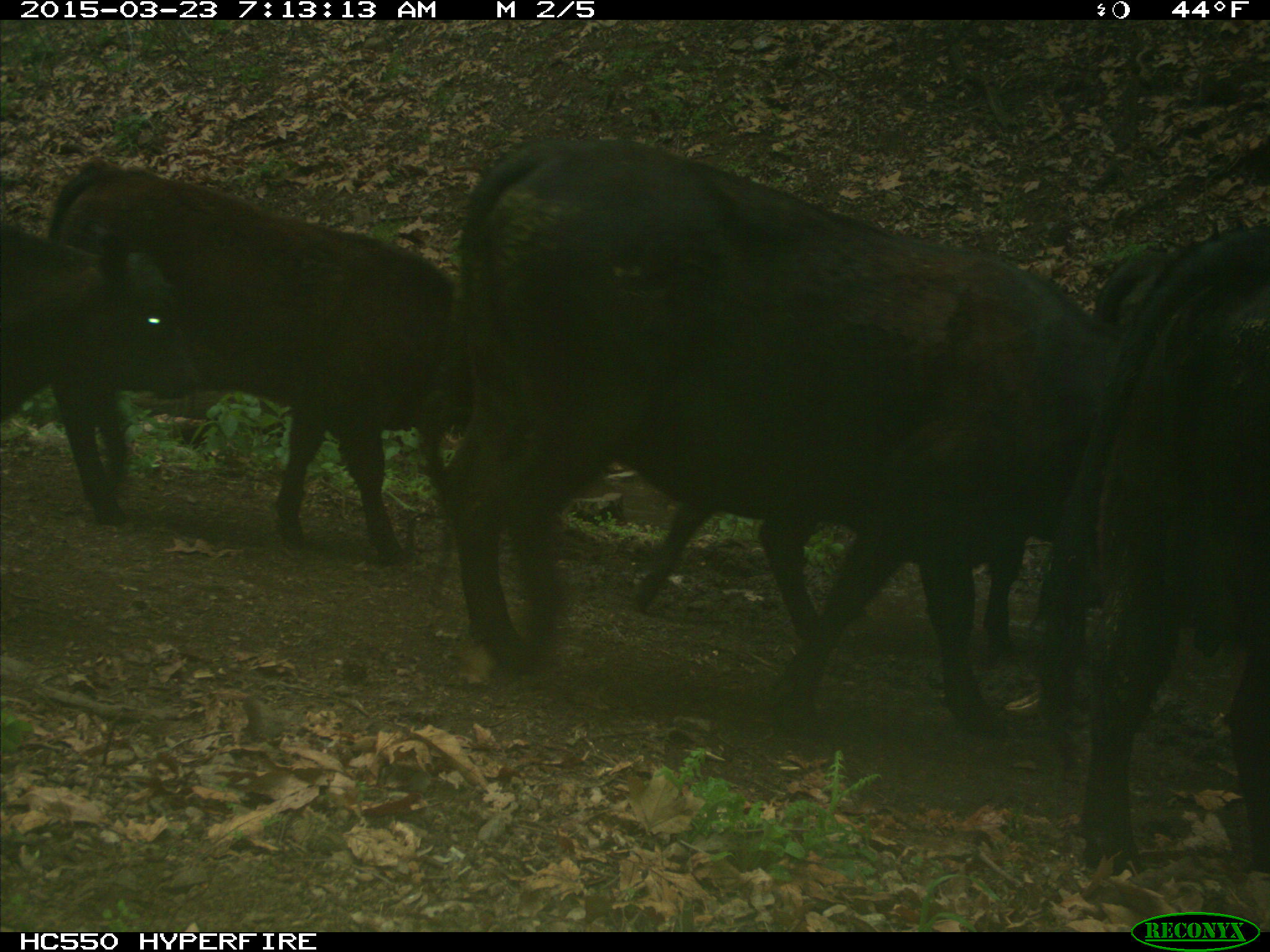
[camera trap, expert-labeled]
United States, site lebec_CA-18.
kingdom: Animalia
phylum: Chordata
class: Mammalia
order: Artiodactyla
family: Bovidae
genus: Bos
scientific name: Bos taurus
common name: domestic cow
Bos taurus (domestic cow).